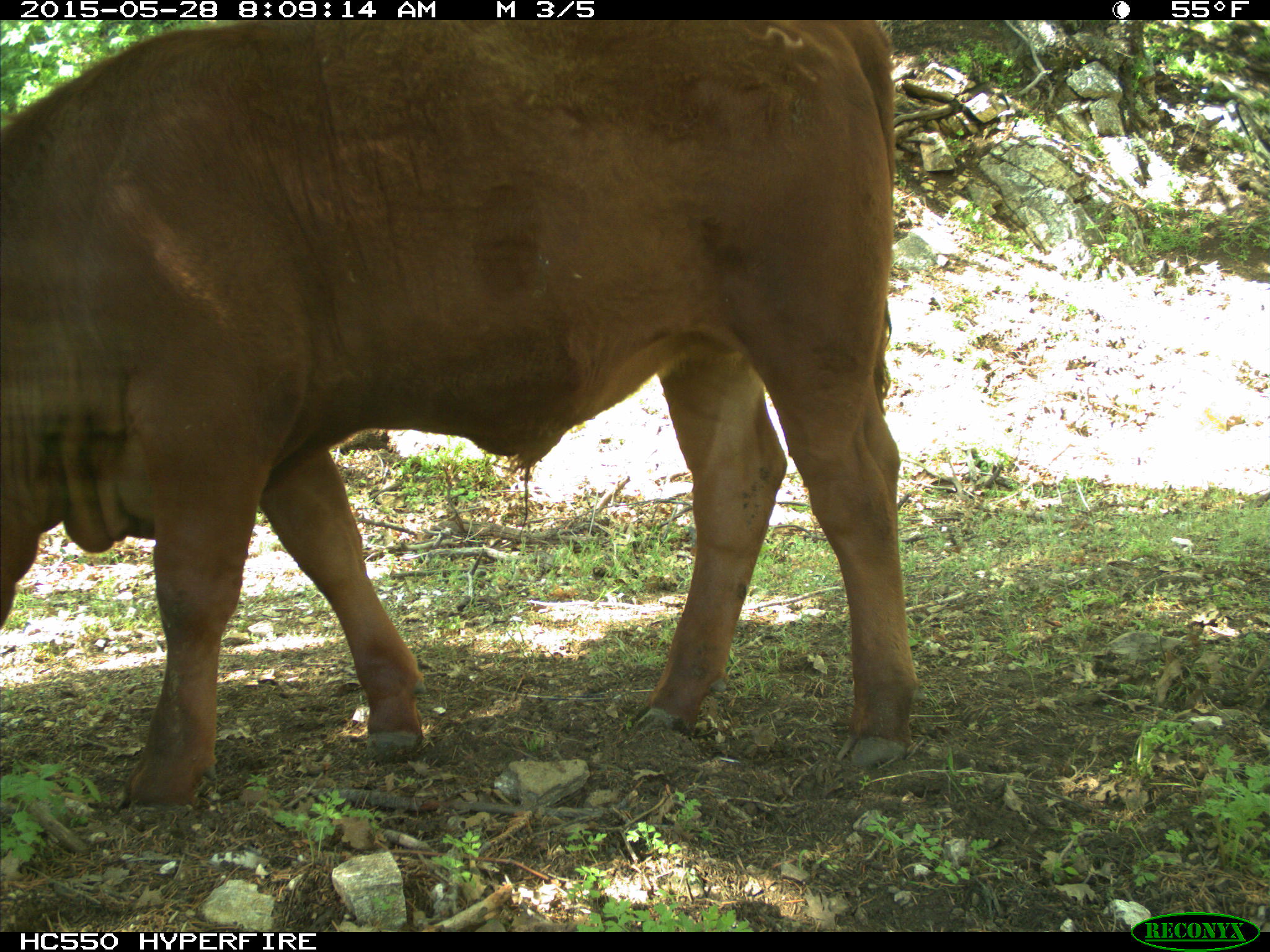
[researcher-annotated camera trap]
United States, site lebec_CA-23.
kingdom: Animalia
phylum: Chordata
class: Mammalia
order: Artiodactyla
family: Bovidae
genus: Bos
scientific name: Bos taurus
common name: domestic cow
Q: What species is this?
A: Bos taurus (domestic cow).